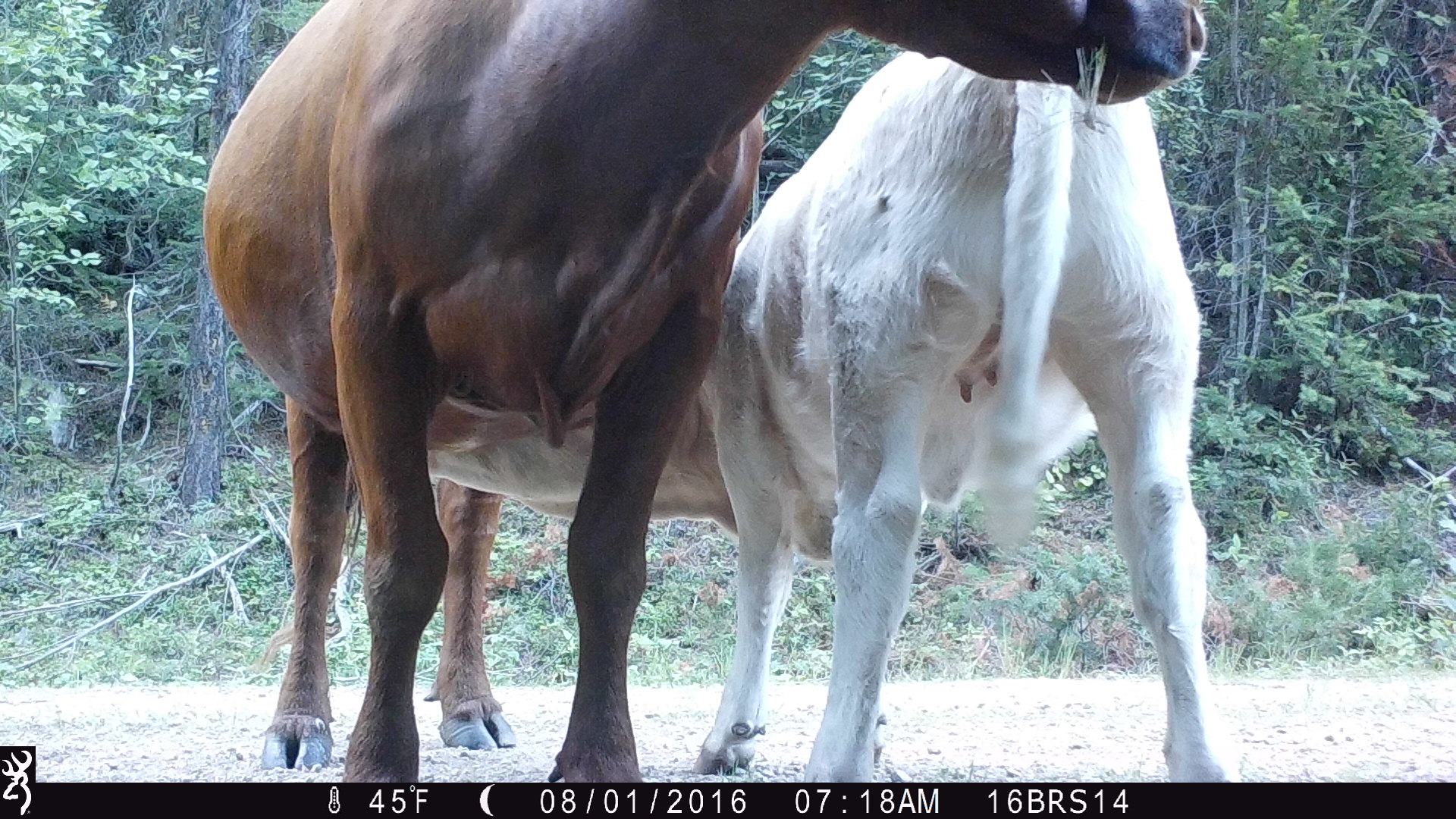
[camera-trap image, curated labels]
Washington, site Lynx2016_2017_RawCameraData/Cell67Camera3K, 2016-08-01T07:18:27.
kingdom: Animalia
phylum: Chordata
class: Mammalia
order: Artiodactyla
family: Bovidae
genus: Bos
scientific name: Bos taurus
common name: domestic cattle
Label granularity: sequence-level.